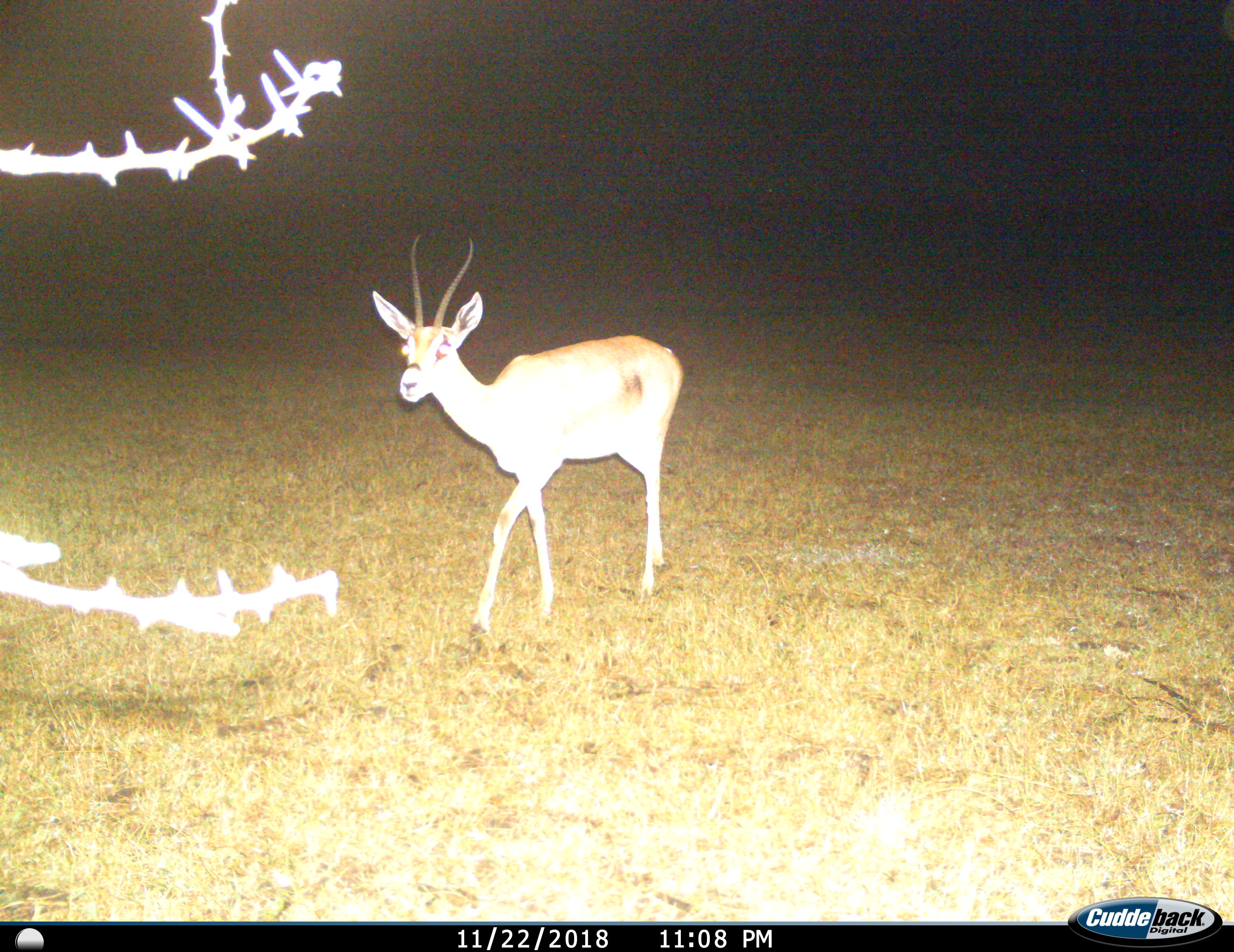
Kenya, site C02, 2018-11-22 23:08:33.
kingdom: Animalia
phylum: Chordata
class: Mammalia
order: Artiodactyla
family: Bovidae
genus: Nanger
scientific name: Nanger granti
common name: grant's gazelle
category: gazellegrants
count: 1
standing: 50%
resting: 0%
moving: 50%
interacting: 0%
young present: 0%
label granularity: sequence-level